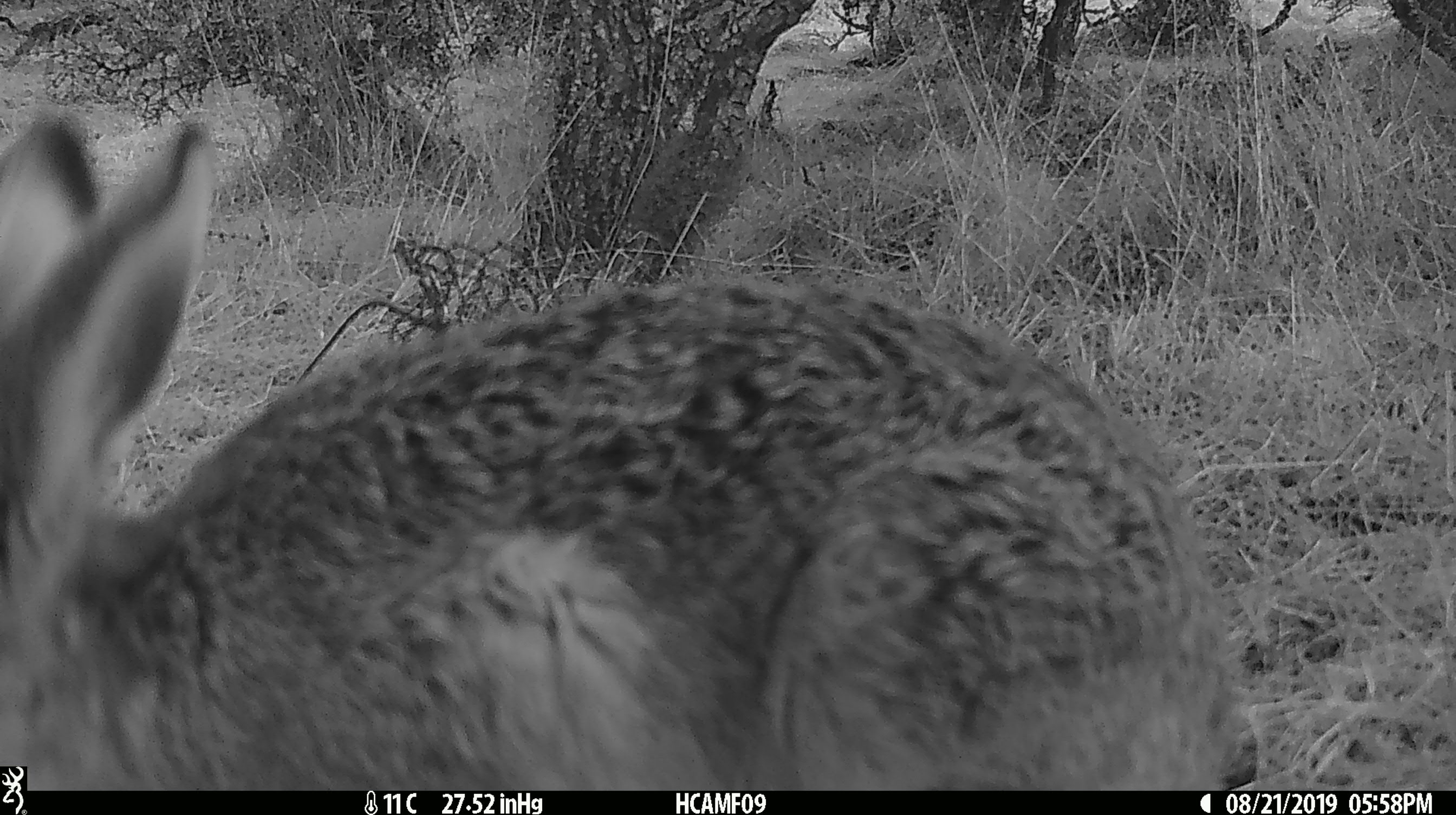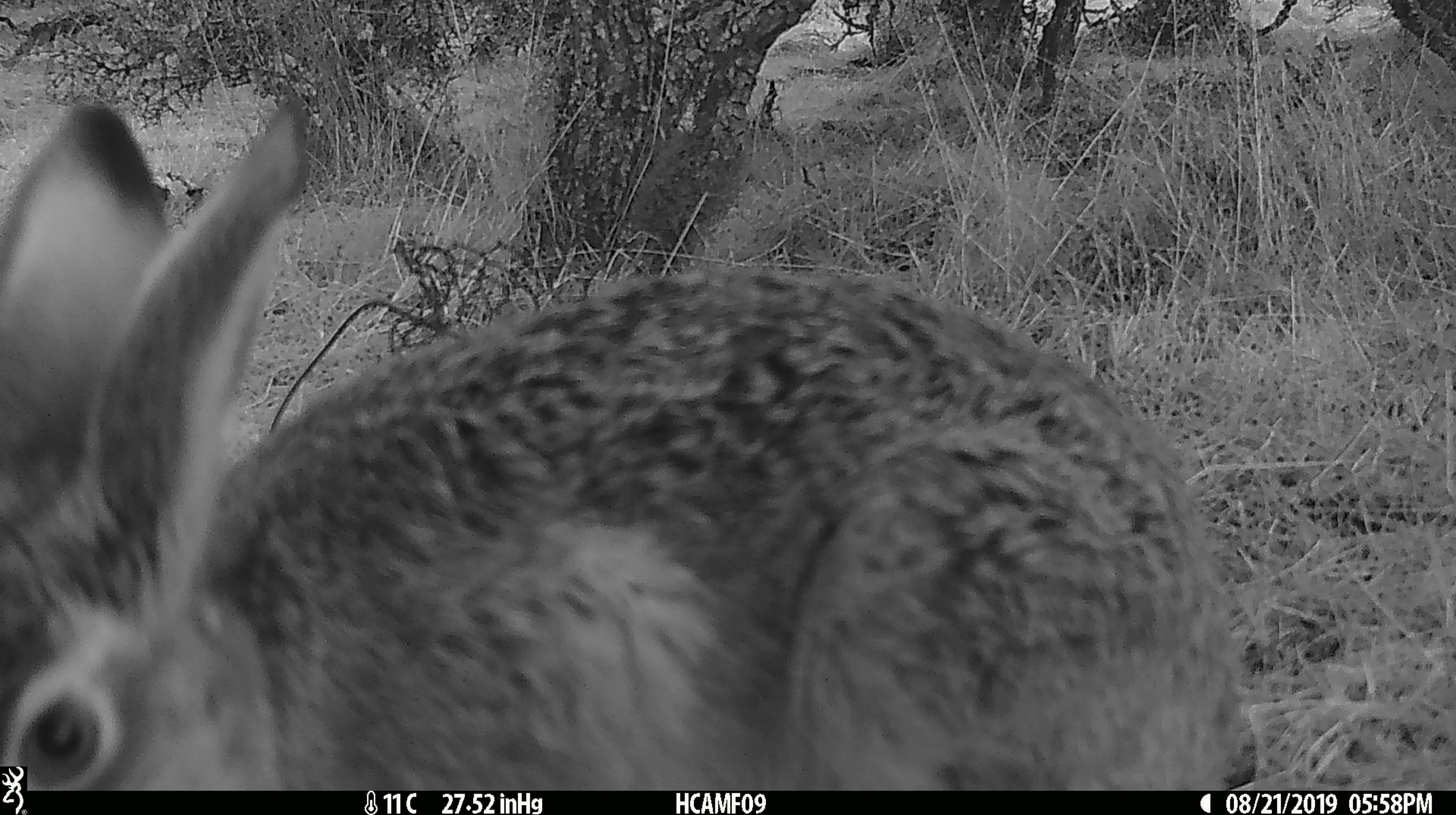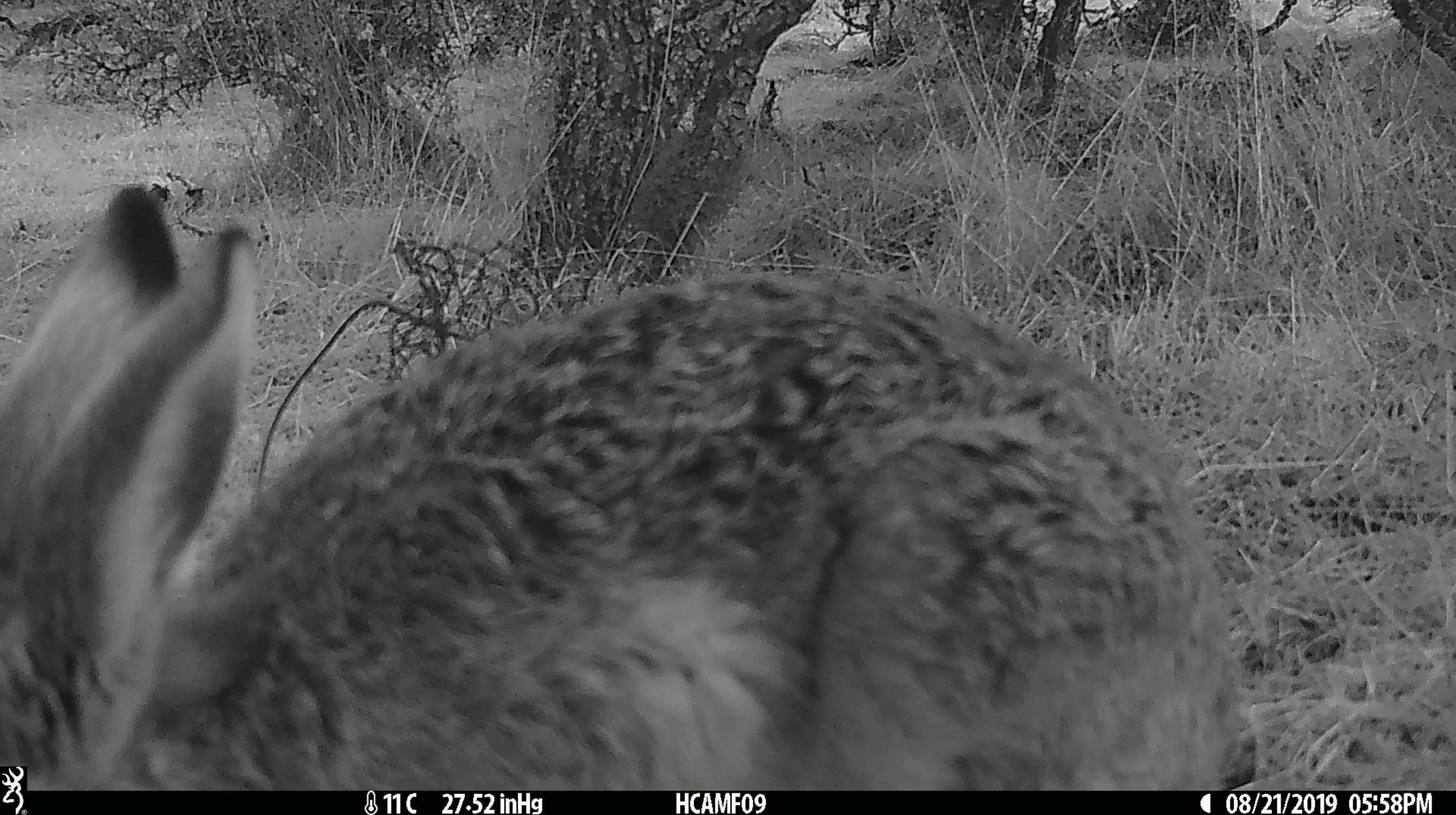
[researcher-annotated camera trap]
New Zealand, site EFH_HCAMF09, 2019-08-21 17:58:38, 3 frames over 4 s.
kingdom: Animalia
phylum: Chordata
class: Mammalia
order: Lagomorpha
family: Leporidae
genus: Oryctolagus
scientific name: Oryctolagus cuniculus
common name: european rabbit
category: rabbit